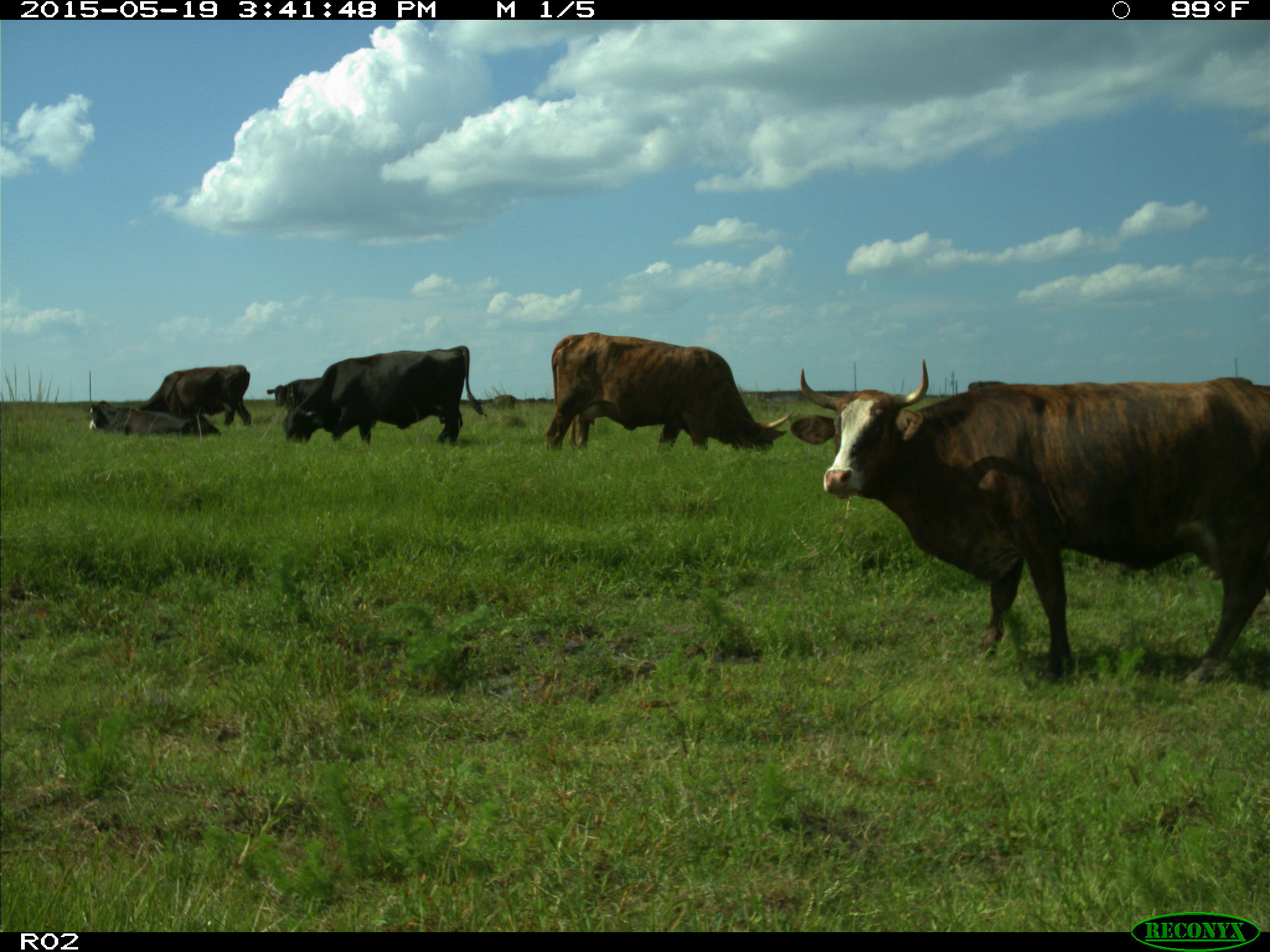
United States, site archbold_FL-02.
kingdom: Animalia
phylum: Chordata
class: Mammalia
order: Artiodactyla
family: Bovidae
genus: Bos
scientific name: Bos taurus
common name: domestic cow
Bos taurus (domestic cow).